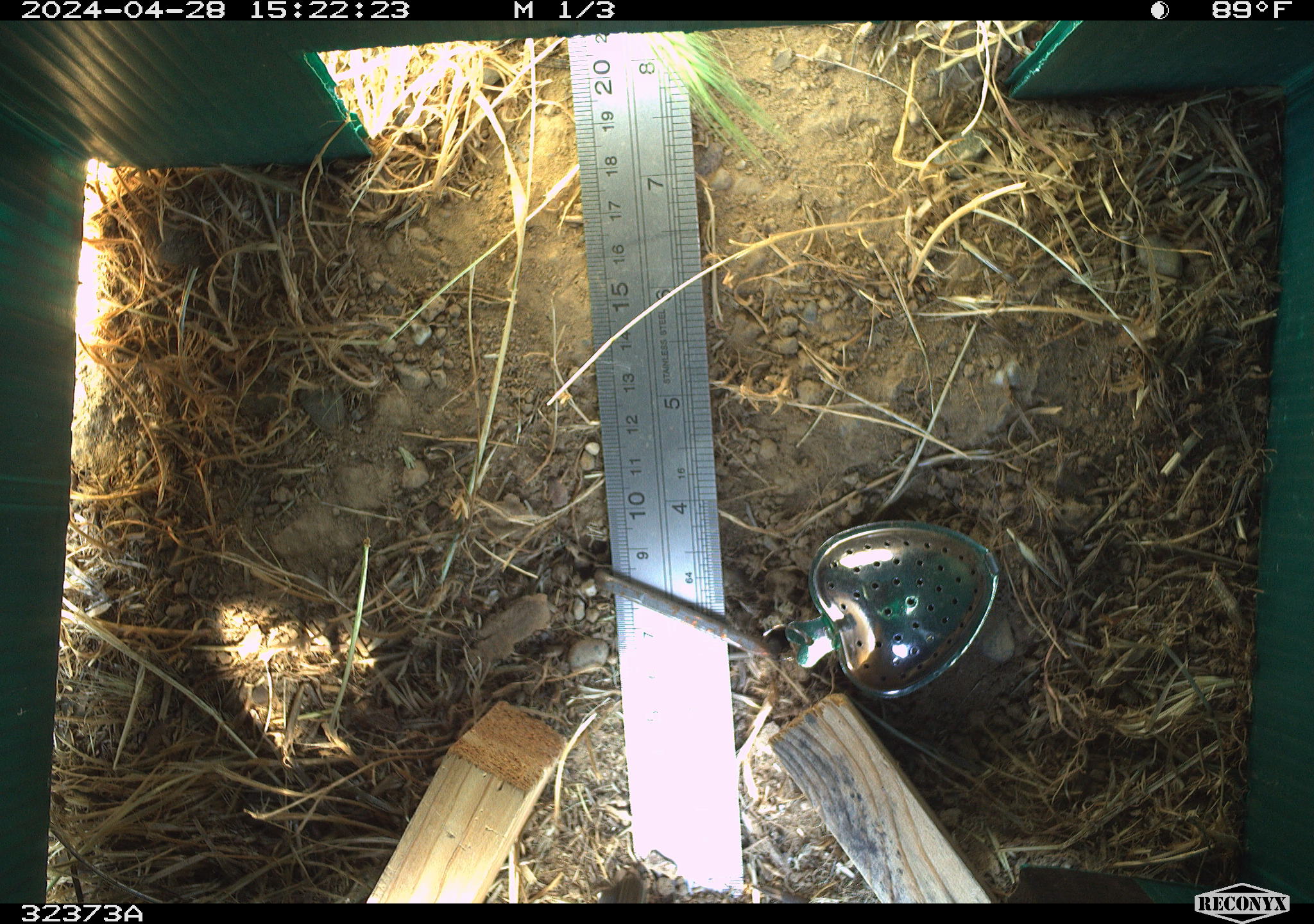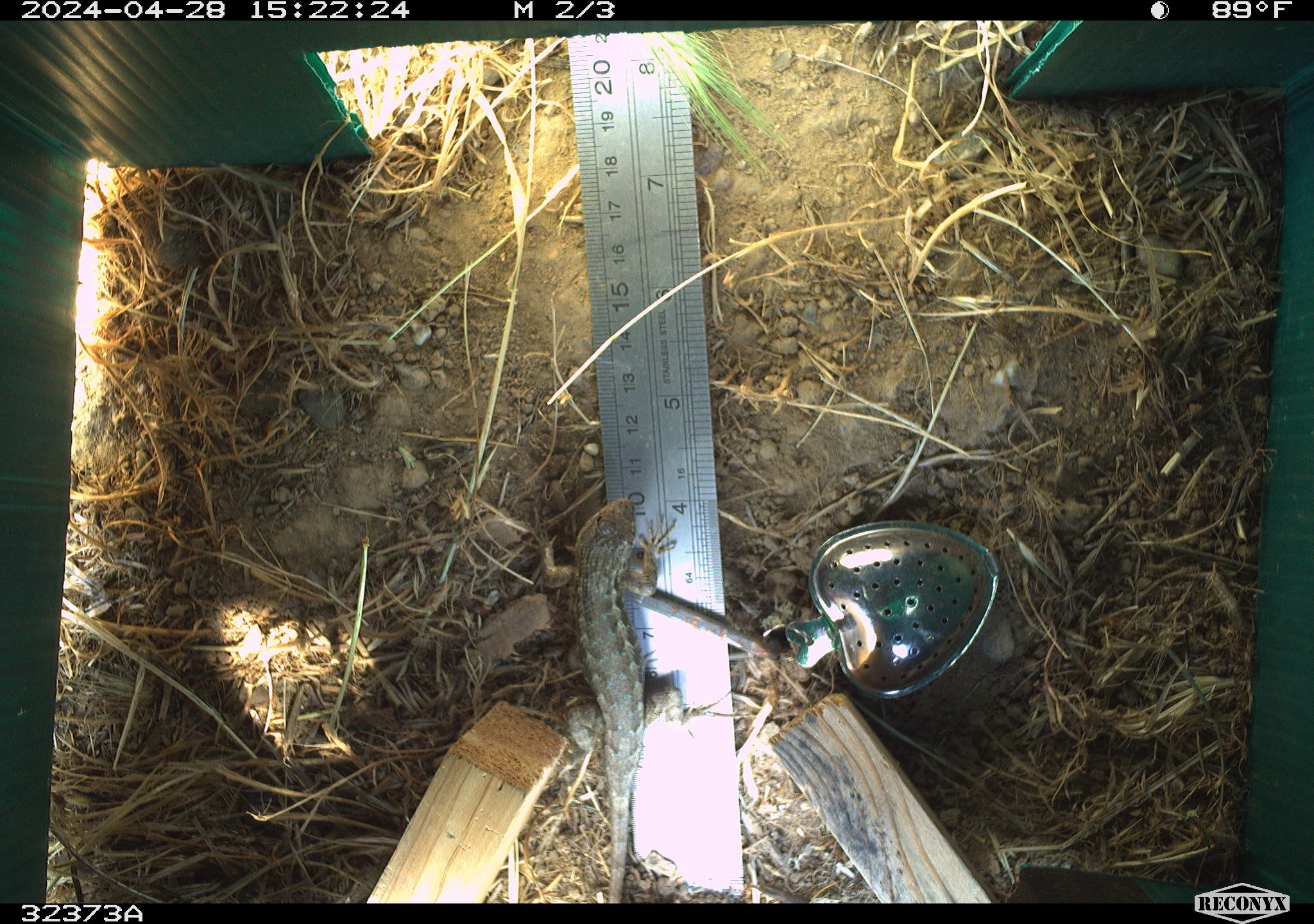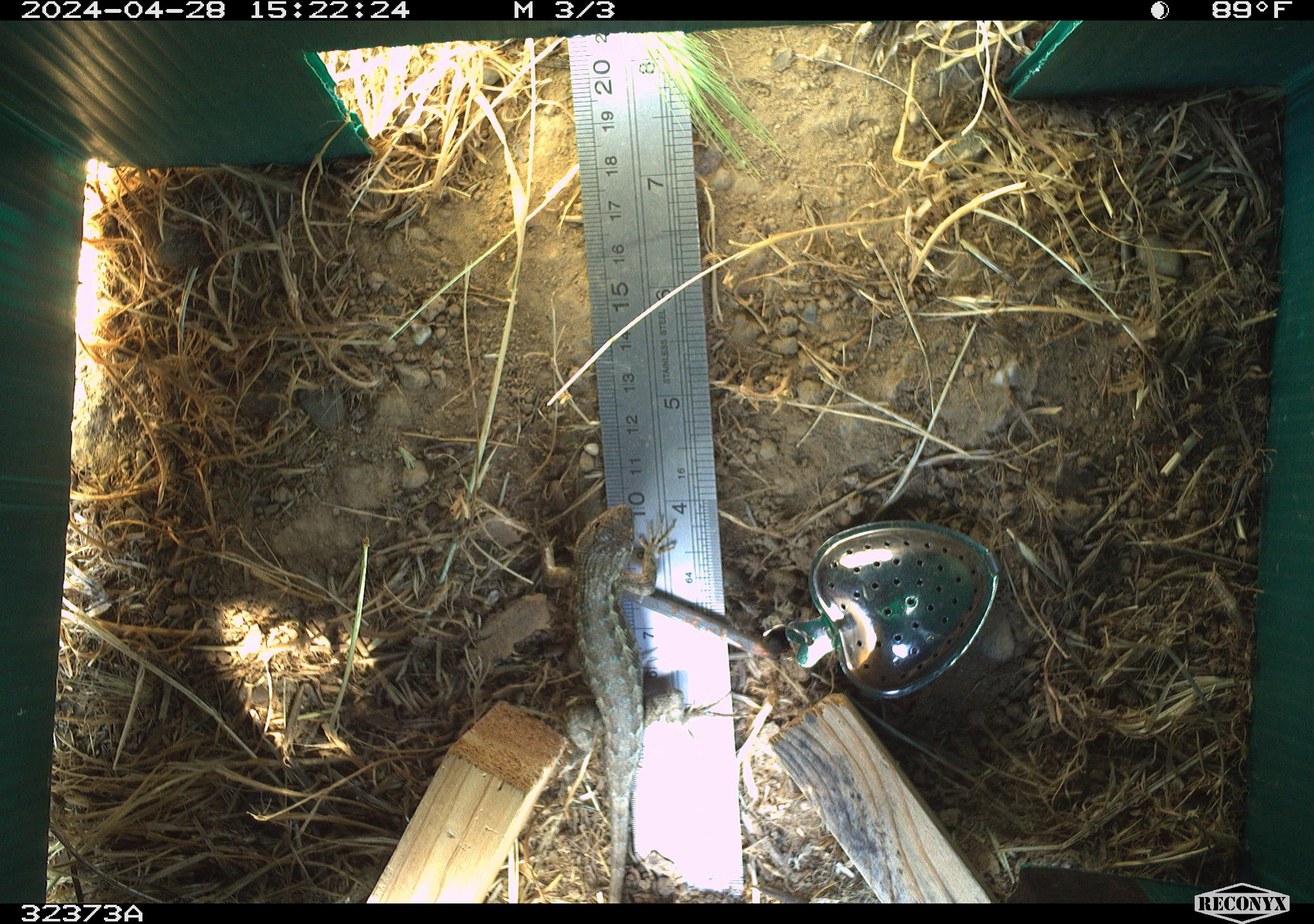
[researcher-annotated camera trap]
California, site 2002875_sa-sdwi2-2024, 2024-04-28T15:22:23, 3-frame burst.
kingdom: Animalia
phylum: Chordata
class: Reptilia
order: Squamata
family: Phrynosomatidae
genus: Sceloporus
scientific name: Sceloporus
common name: spiny lizards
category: sceloporus species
Sceloporus species (spiny lizards) (Sceloporus).